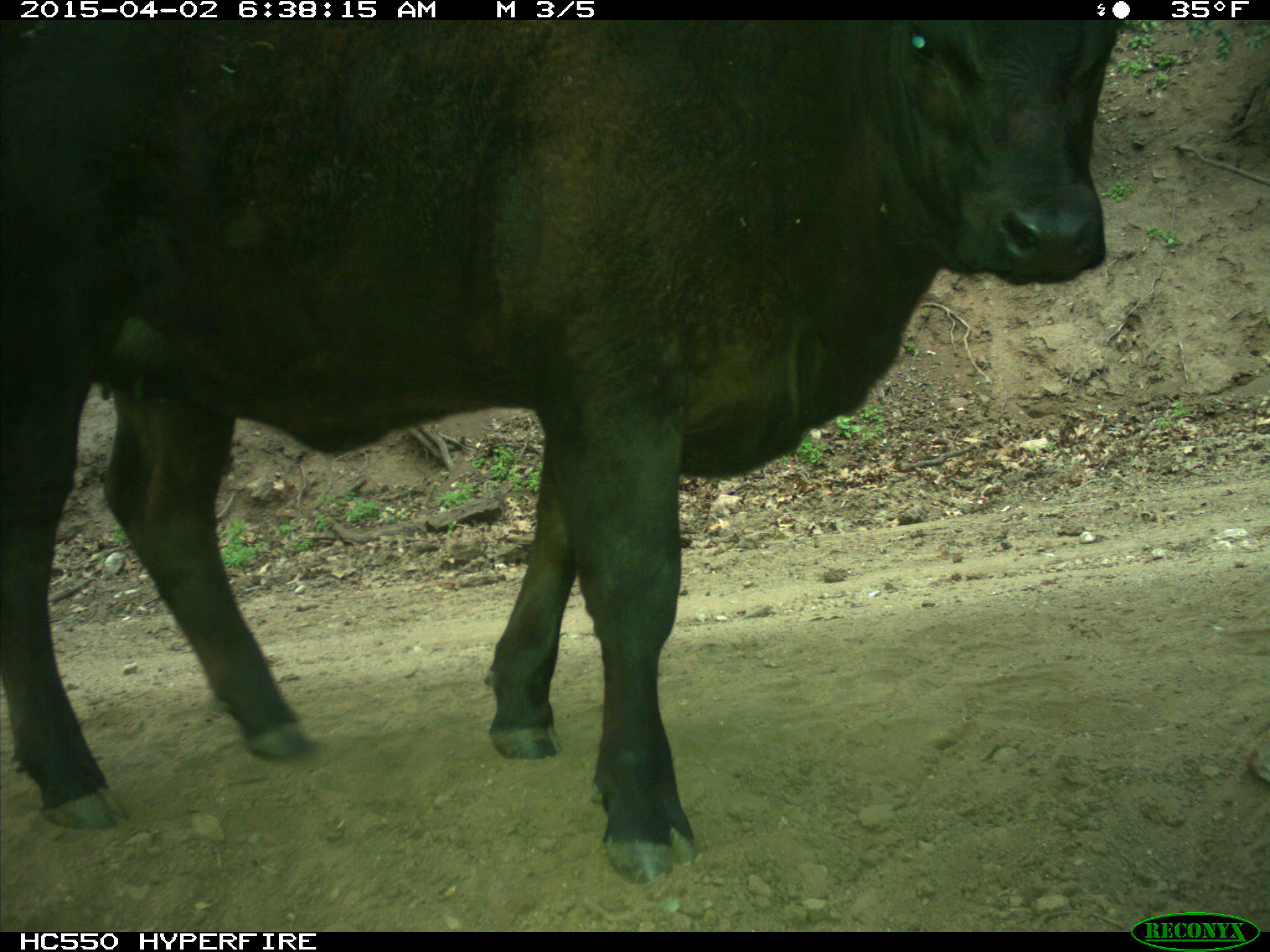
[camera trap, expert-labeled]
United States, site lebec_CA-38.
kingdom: Animalia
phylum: Chordata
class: Mammalia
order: Artiodactyla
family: Bovidae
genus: Bos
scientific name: Bos taurus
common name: domestic cow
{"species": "Bos taurus (domestic cow)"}